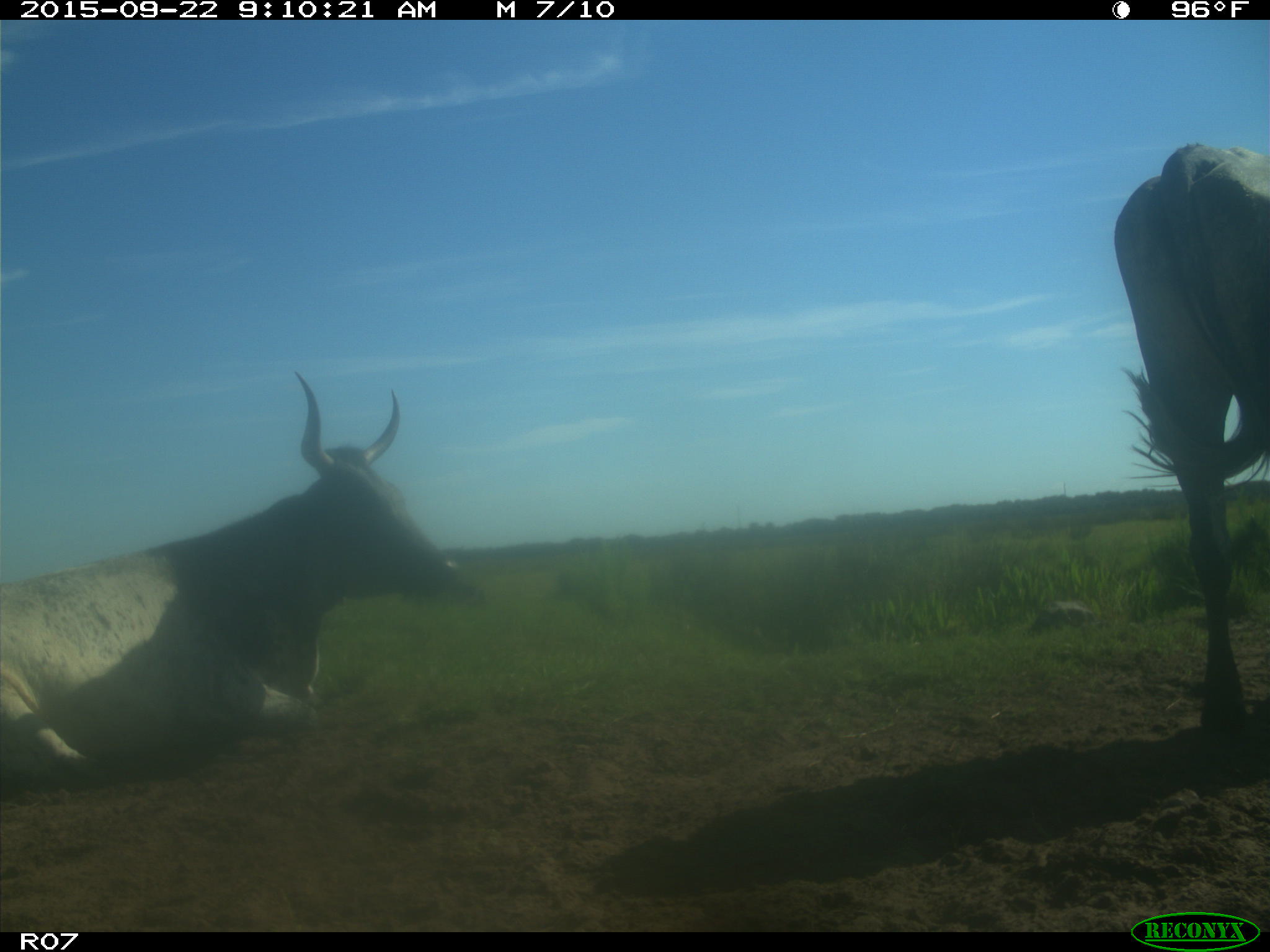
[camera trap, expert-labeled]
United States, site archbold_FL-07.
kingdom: Animalia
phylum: Chordata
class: Mammalia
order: Artiodactyla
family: Bovidae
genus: Bos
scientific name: Bos taurus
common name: domestic cow